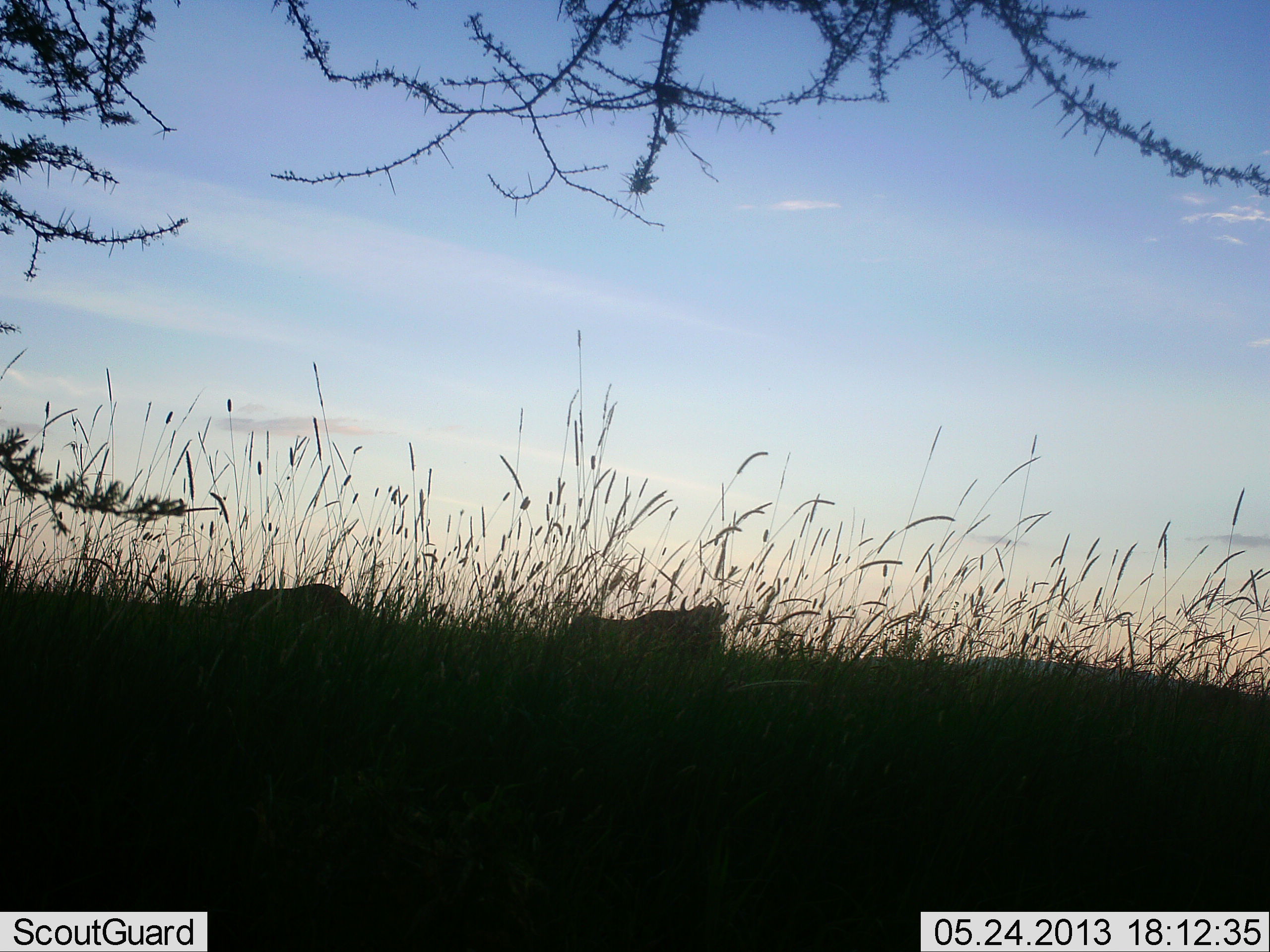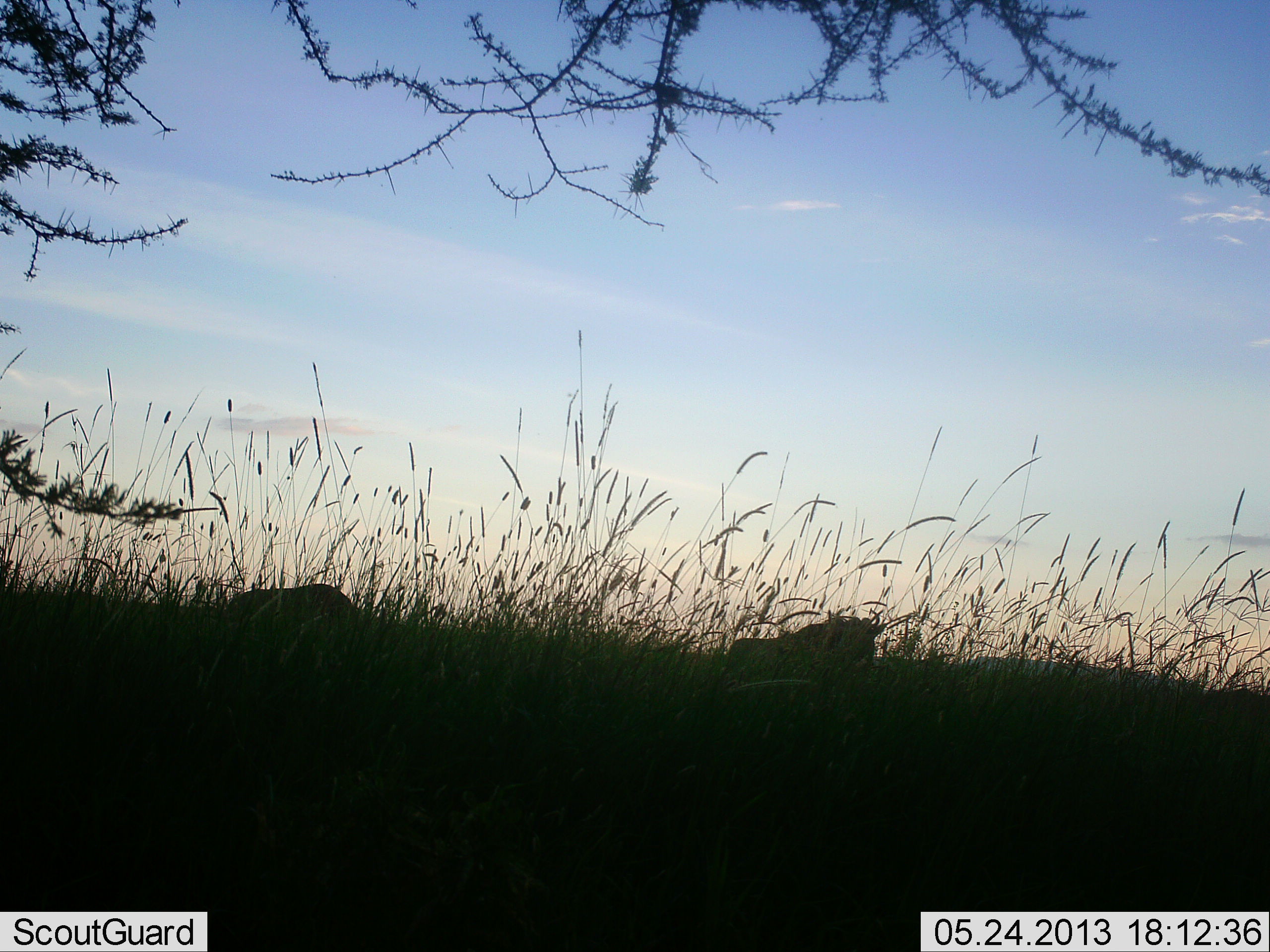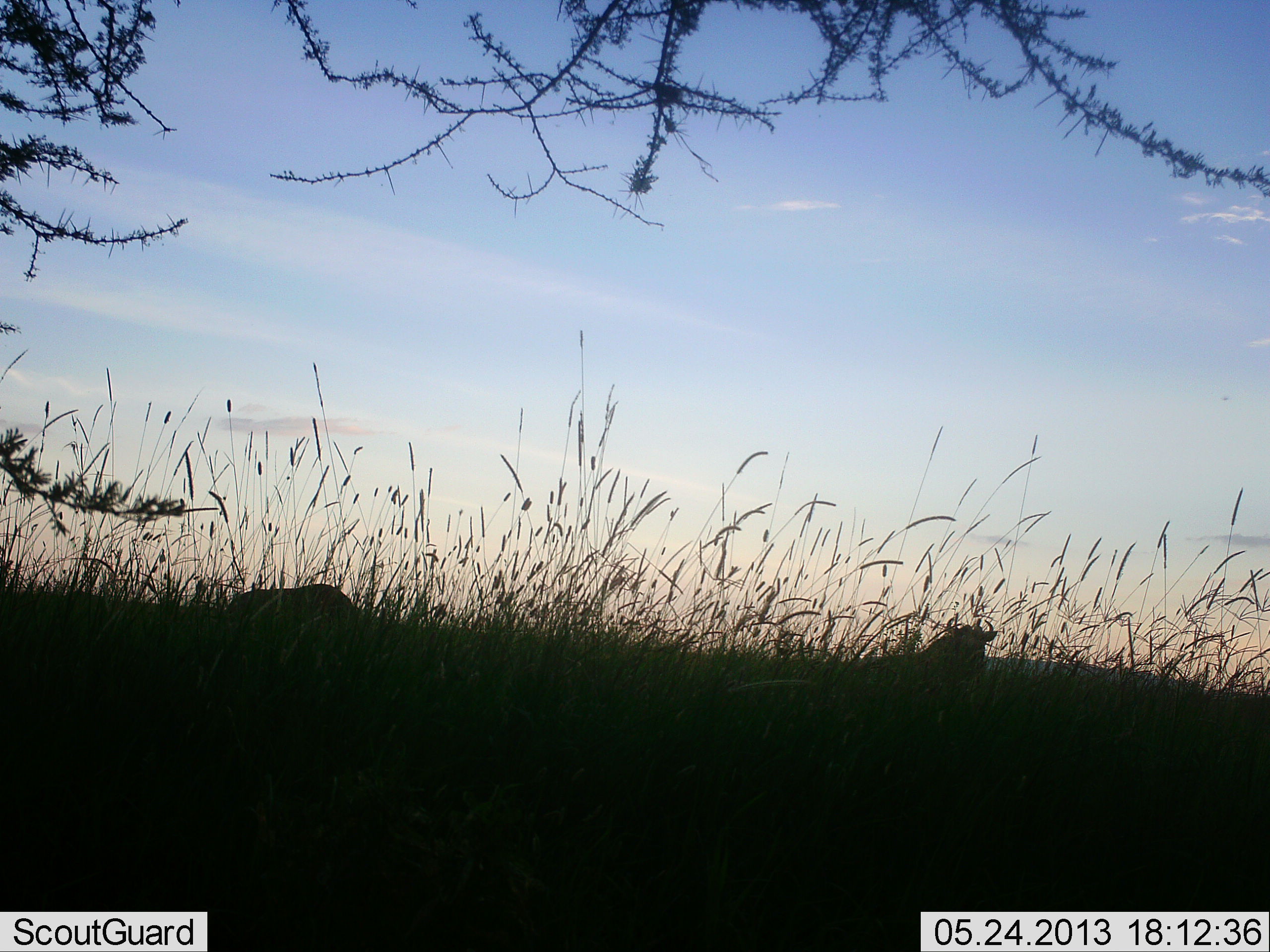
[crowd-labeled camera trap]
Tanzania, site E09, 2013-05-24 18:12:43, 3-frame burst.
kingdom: Animalia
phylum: Chordata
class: Mammalia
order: Artiodactyla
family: Bovidae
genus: Connochaetes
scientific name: Connochaetes taurinus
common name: blue wildebeest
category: wildebeest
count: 2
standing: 40%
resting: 10%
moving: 90%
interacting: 0%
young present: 0%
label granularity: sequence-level